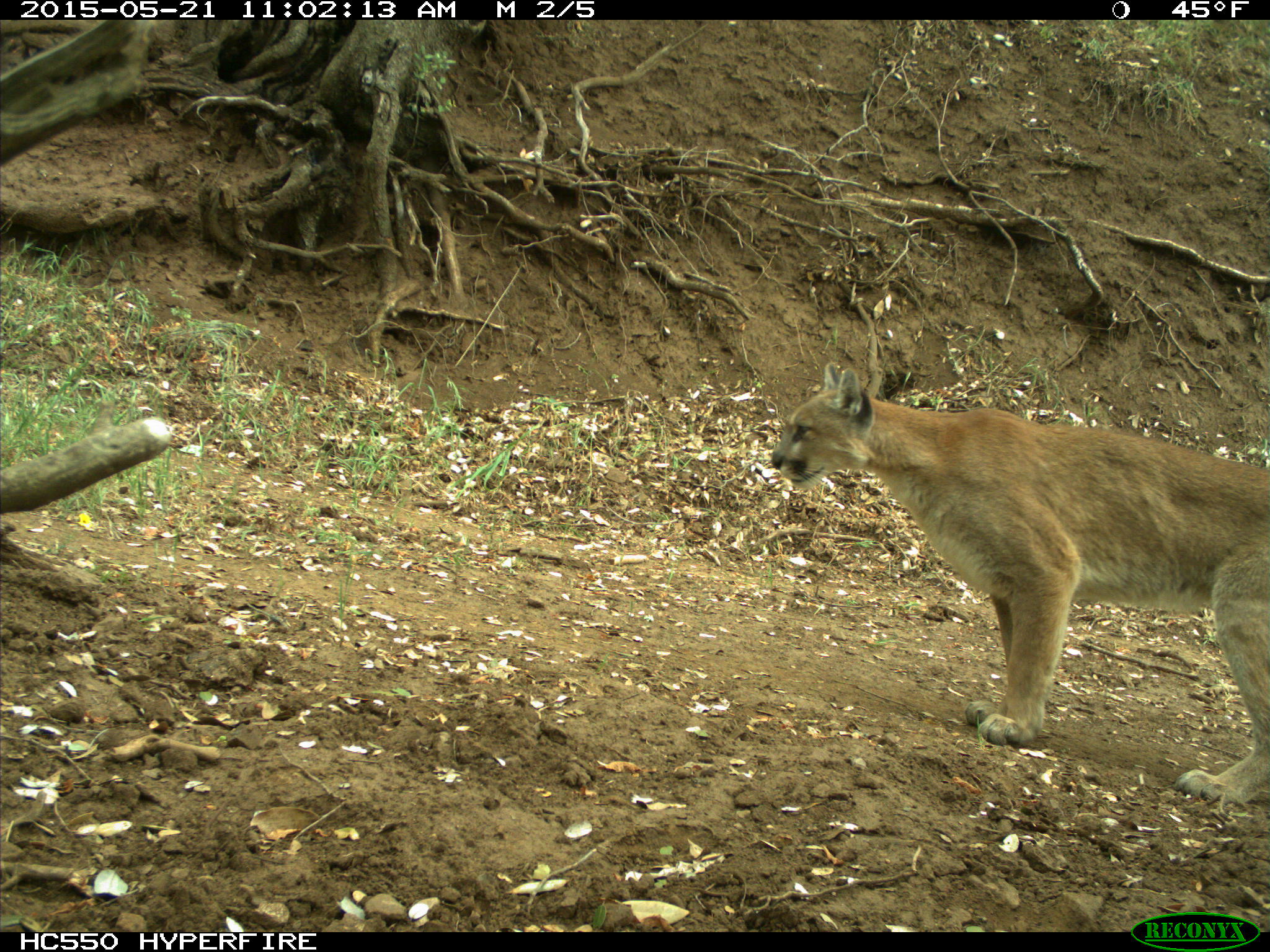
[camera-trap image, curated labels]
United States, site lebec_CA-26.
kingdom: Animalia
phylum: Chordata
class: Mammalia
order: Carnivora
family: Felidae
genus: Puma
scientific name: Puma concolor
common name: mountain lion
Puma concolor (mountain lion).